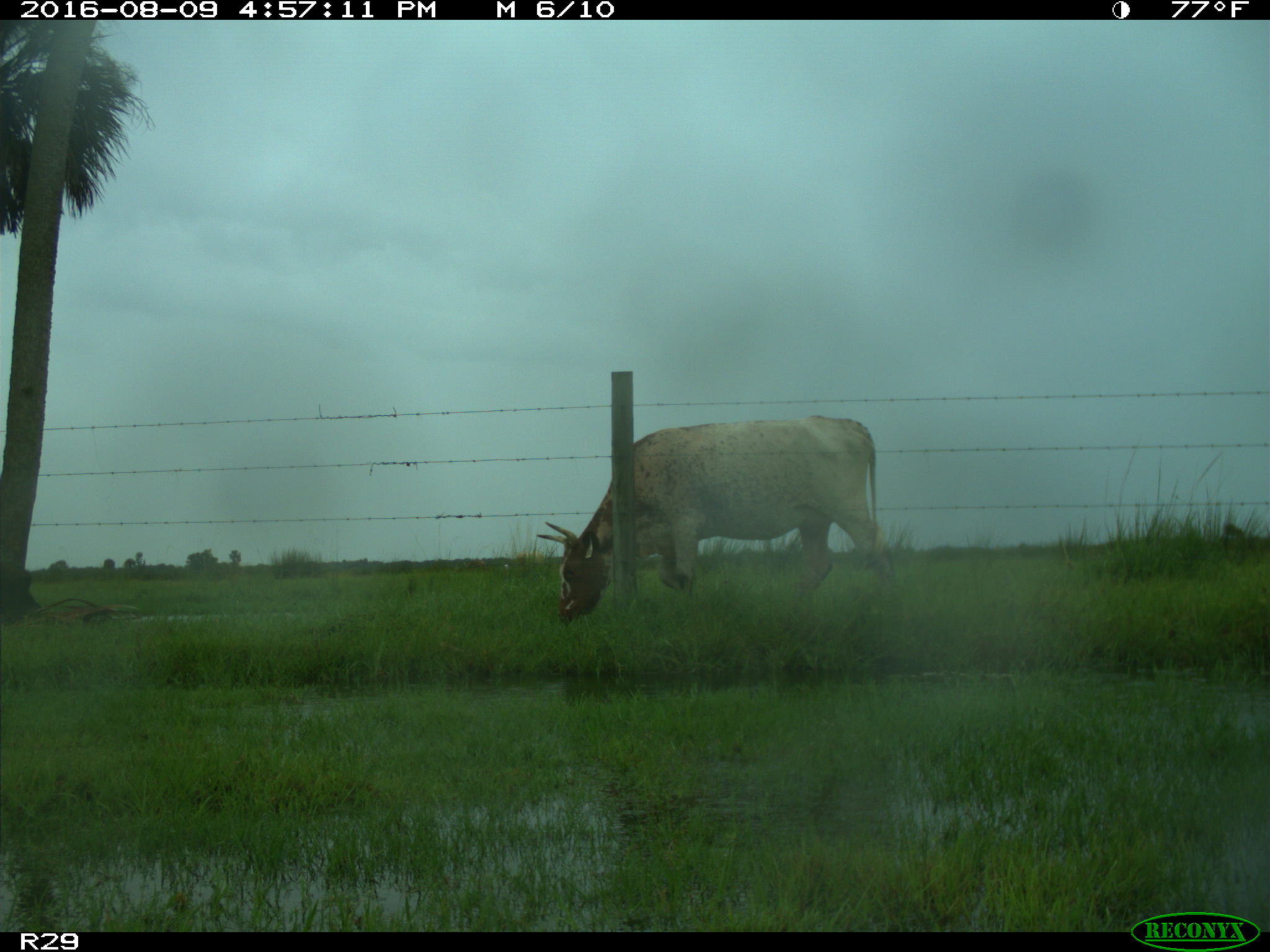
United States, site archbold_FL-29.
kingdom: Animalia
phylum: Chordata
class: Mammalia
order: Artiodactyla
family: Bovidae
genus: Bos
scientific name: Bos taurus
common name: domestic cow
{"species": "Bos taurus (domestic cow)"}